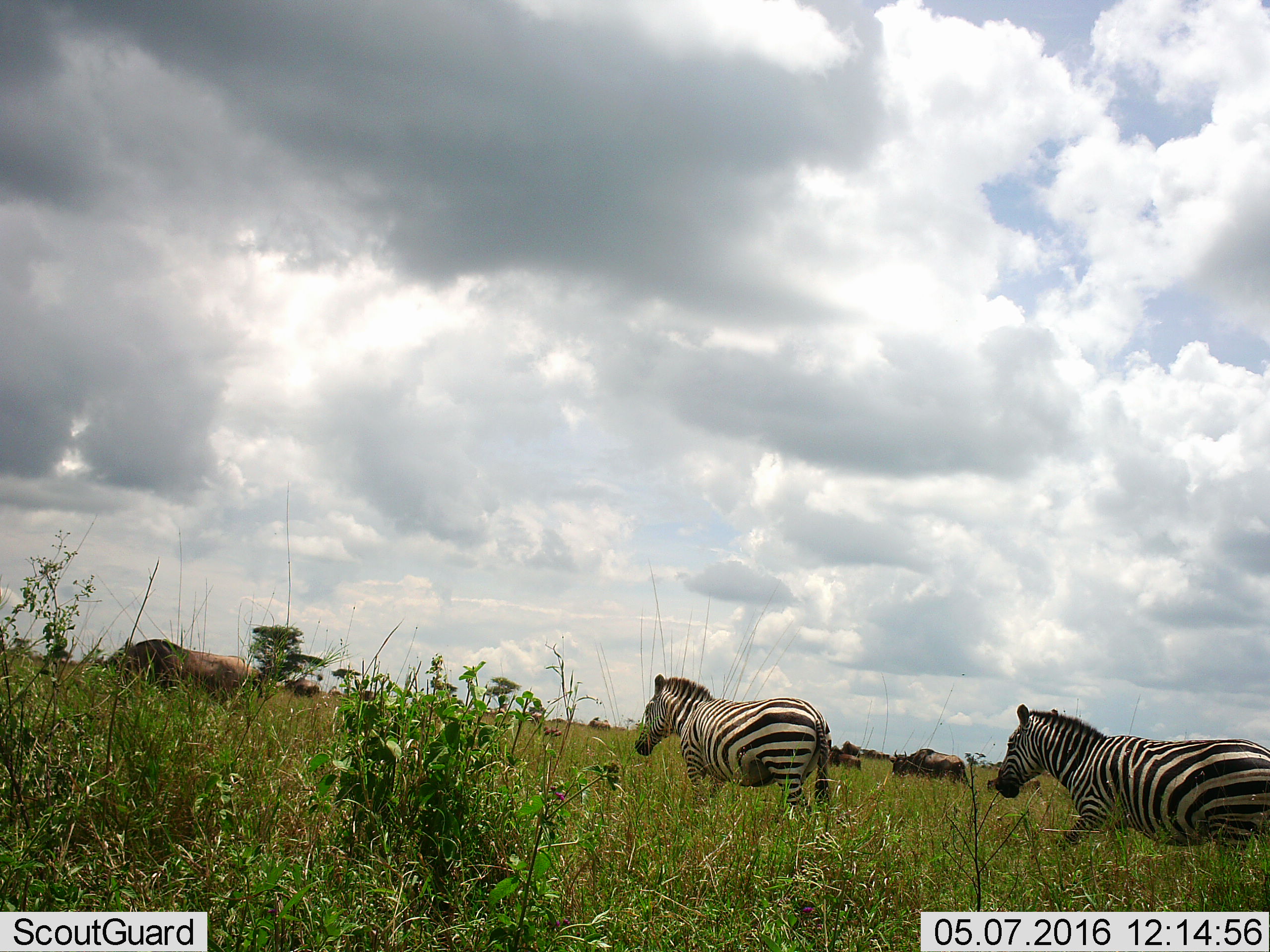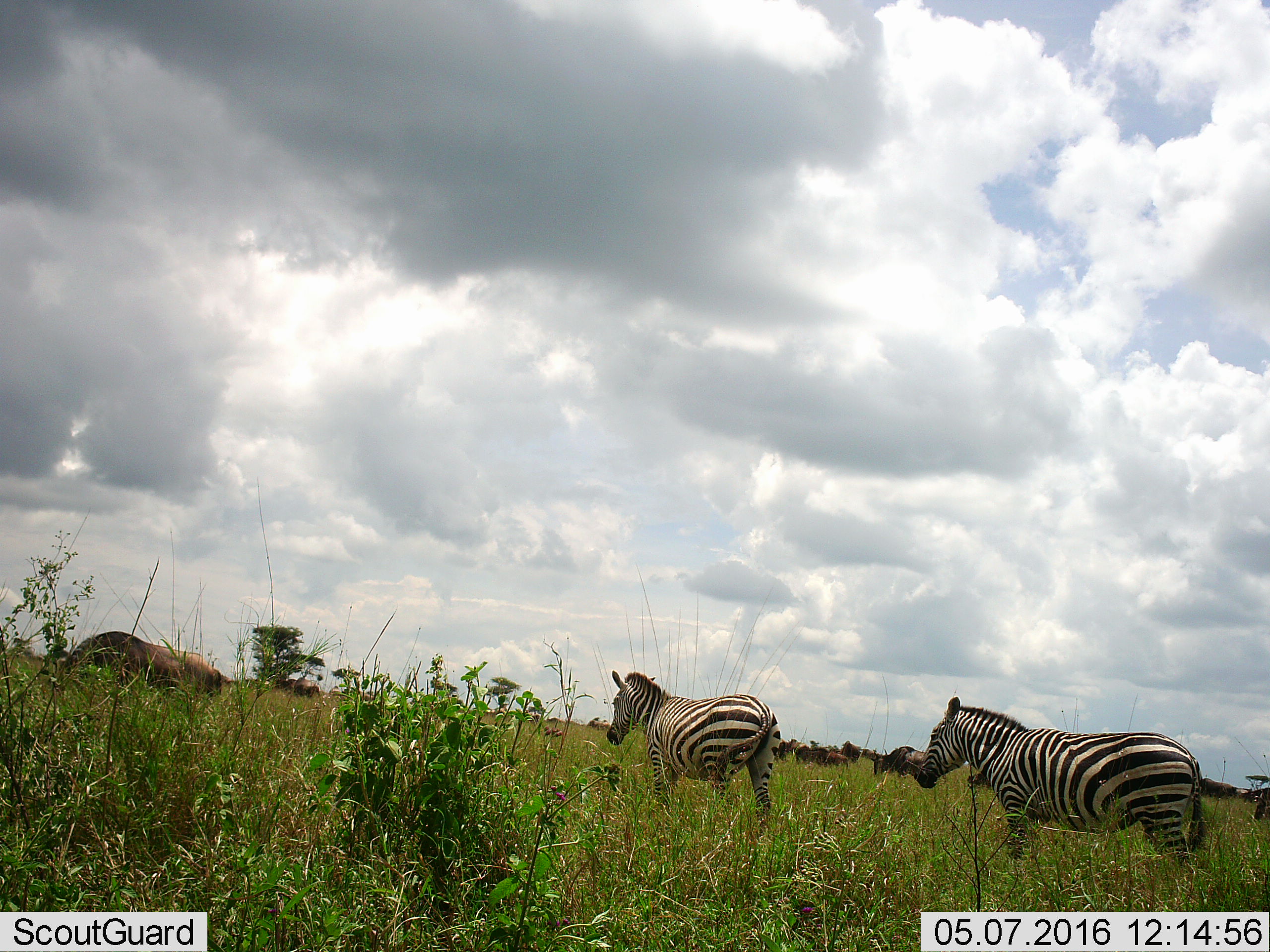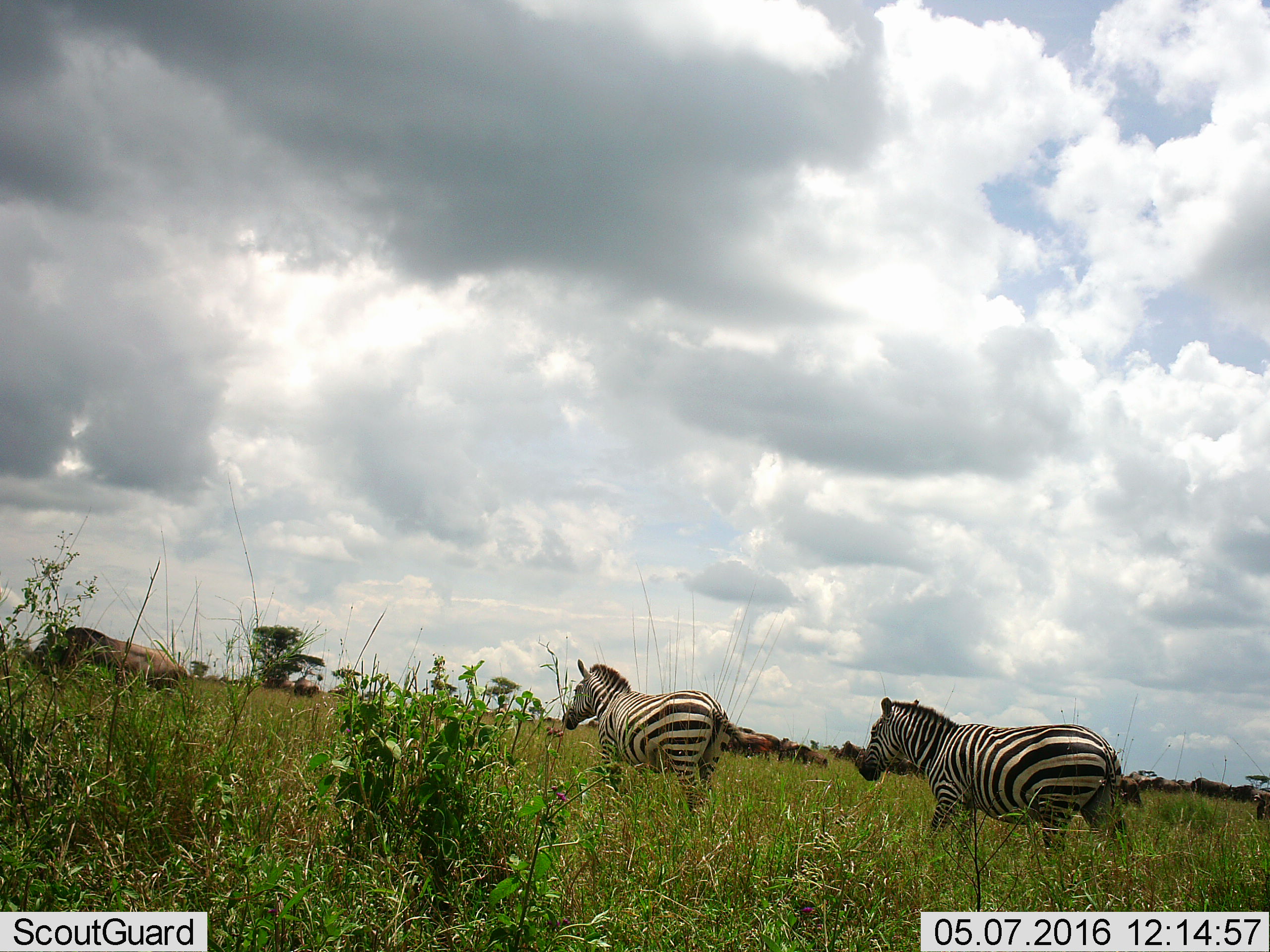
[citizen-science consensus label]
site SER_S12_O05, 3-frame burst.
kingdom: Animalia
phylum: Chordata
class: Mammalia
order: Perissodactyla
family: Equidae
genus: Equus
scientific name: Equus quagga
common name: plains zebra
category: zebraplains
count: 2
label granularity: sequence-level